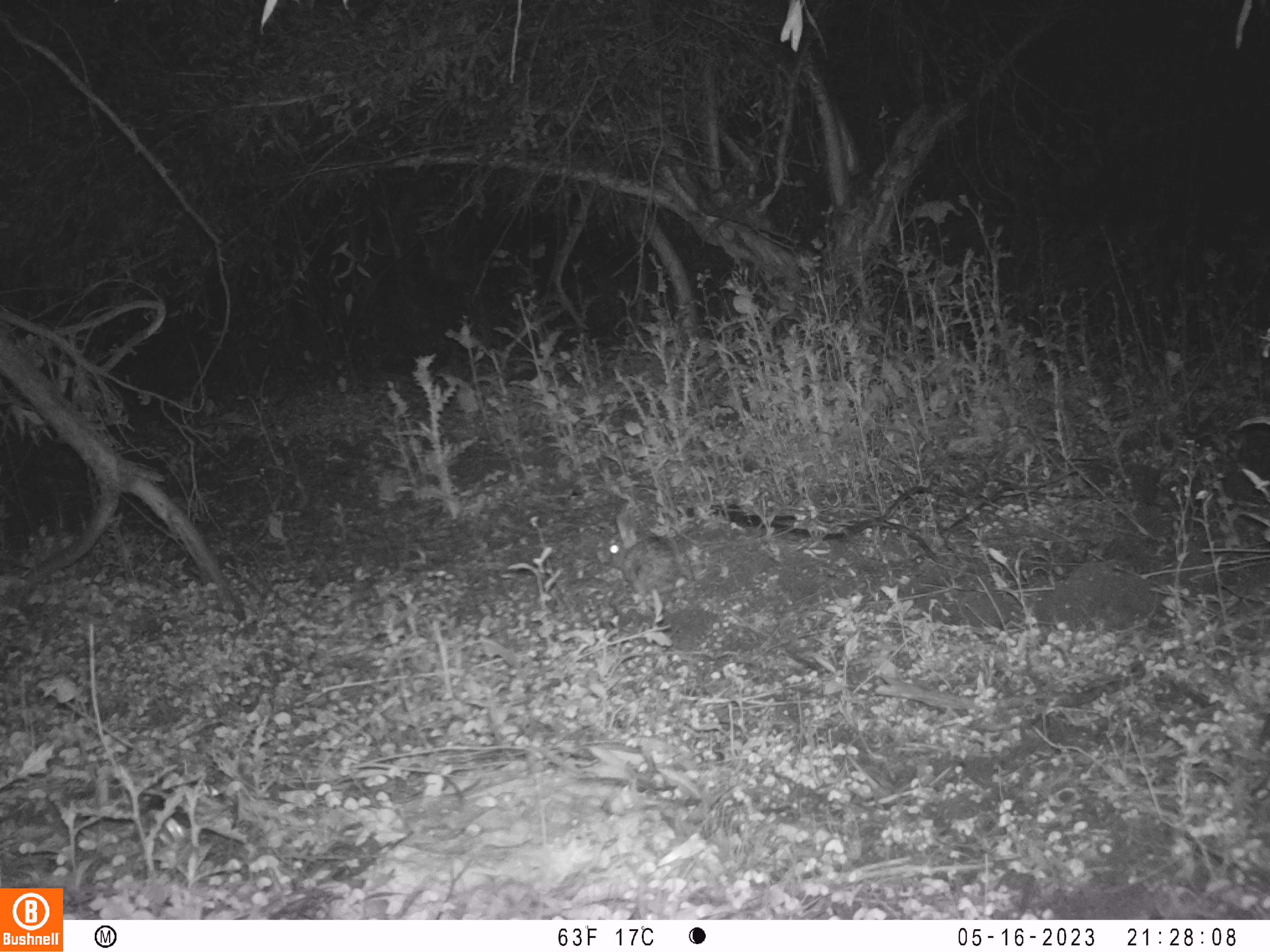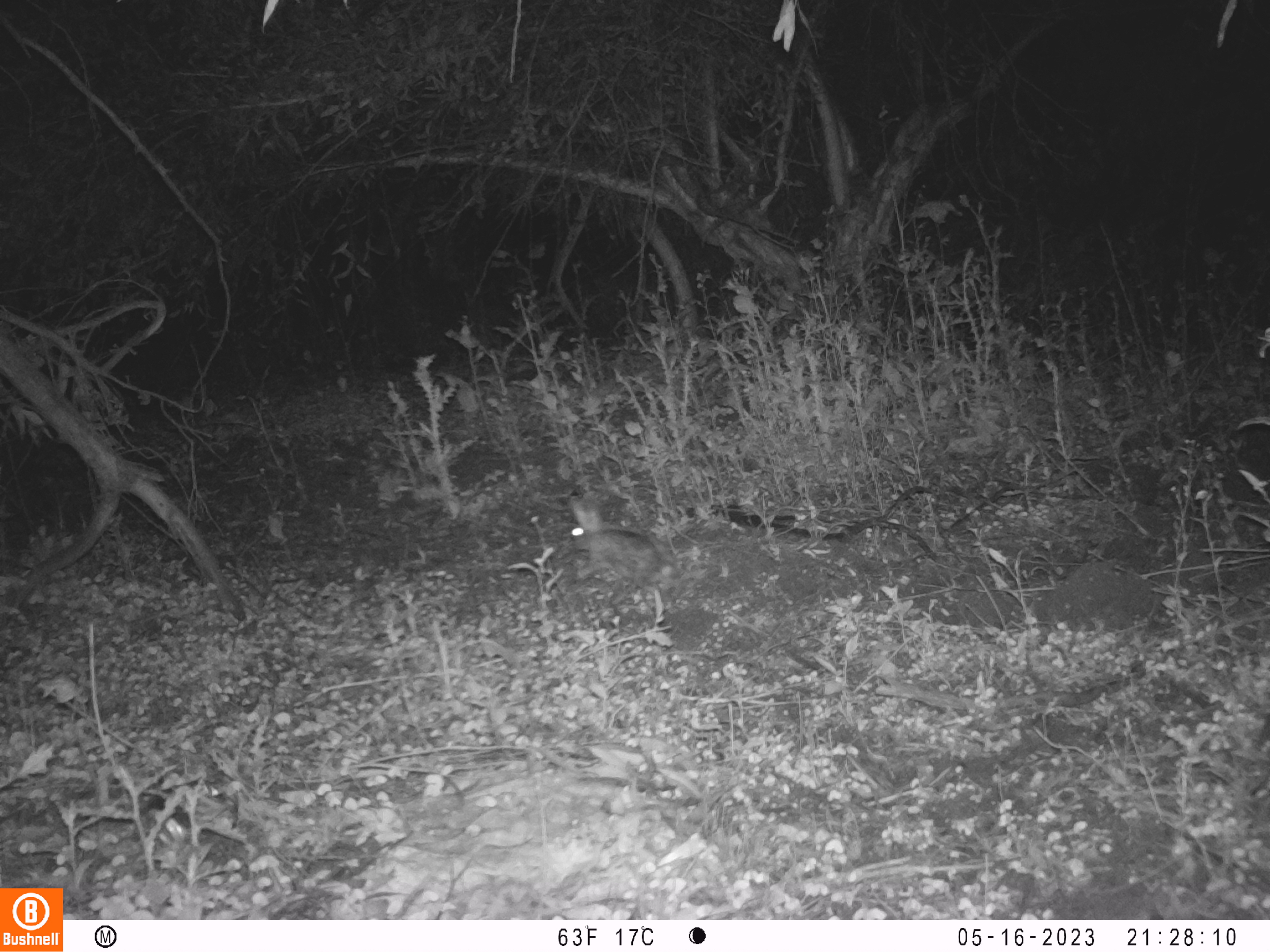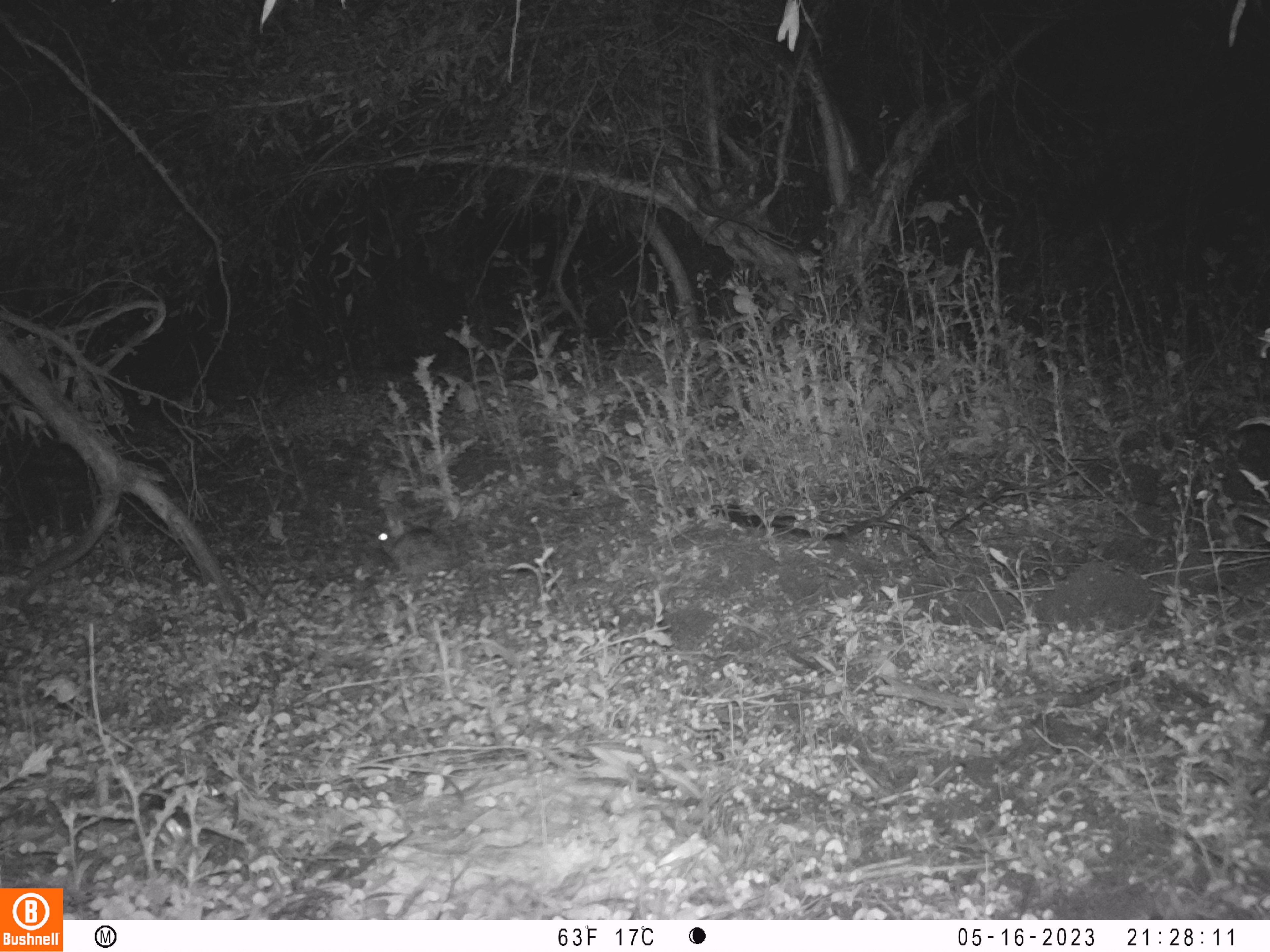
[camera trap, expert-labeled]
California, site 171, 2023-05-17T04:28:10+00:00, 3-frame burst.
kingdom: Animalia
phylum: Chordata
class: Mammalia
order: Lagomorpha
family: Leporidae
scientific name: Leporidae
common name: rabbit